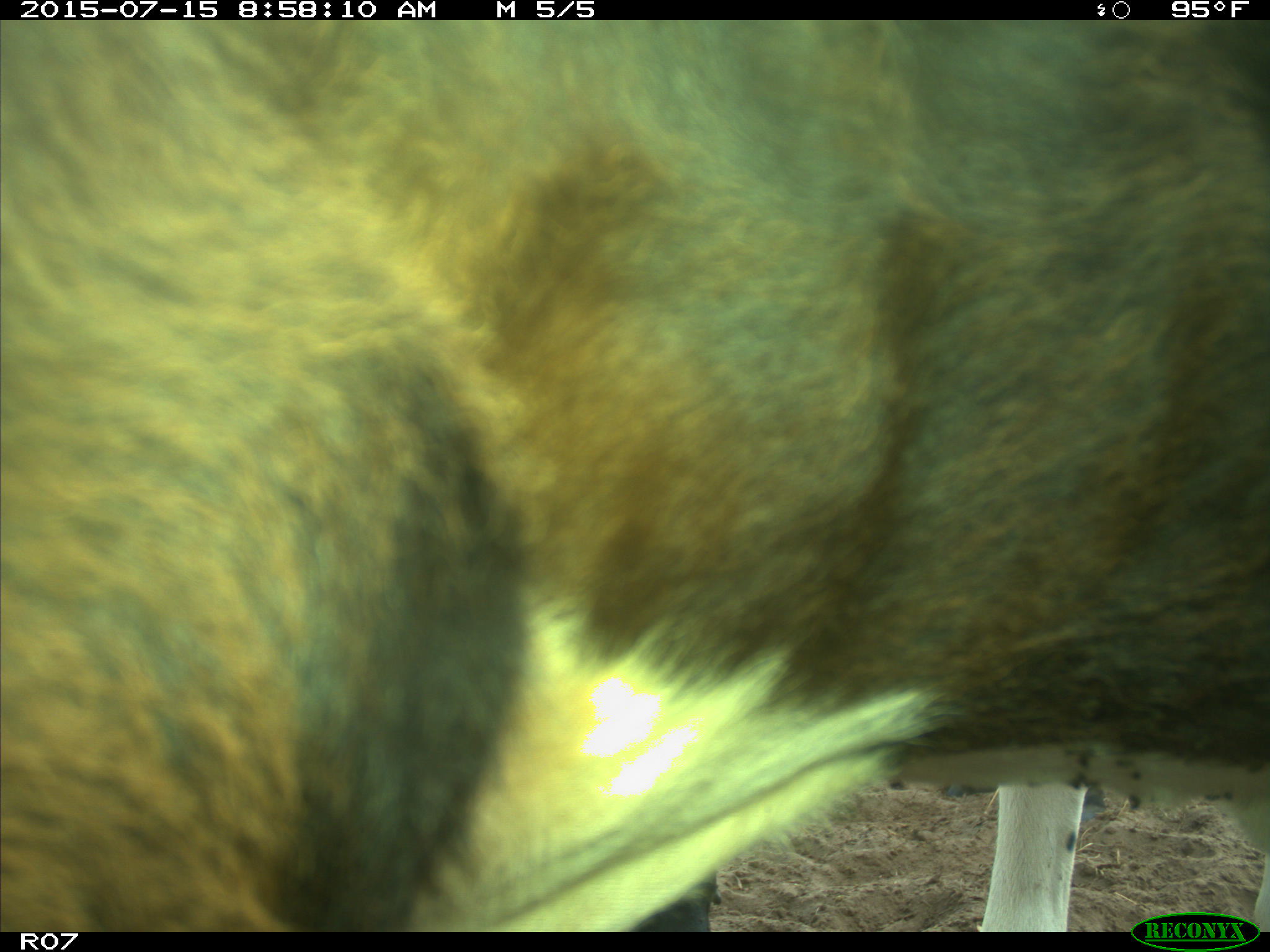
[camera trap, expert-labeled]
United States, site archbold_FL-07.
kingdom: Animalia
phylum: Chordata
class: Mammalia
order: Artiodactyla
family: Bovidae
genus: Bos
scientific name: Bos taurus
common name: domestic cow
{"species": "Bos taurus (domestic cow)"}